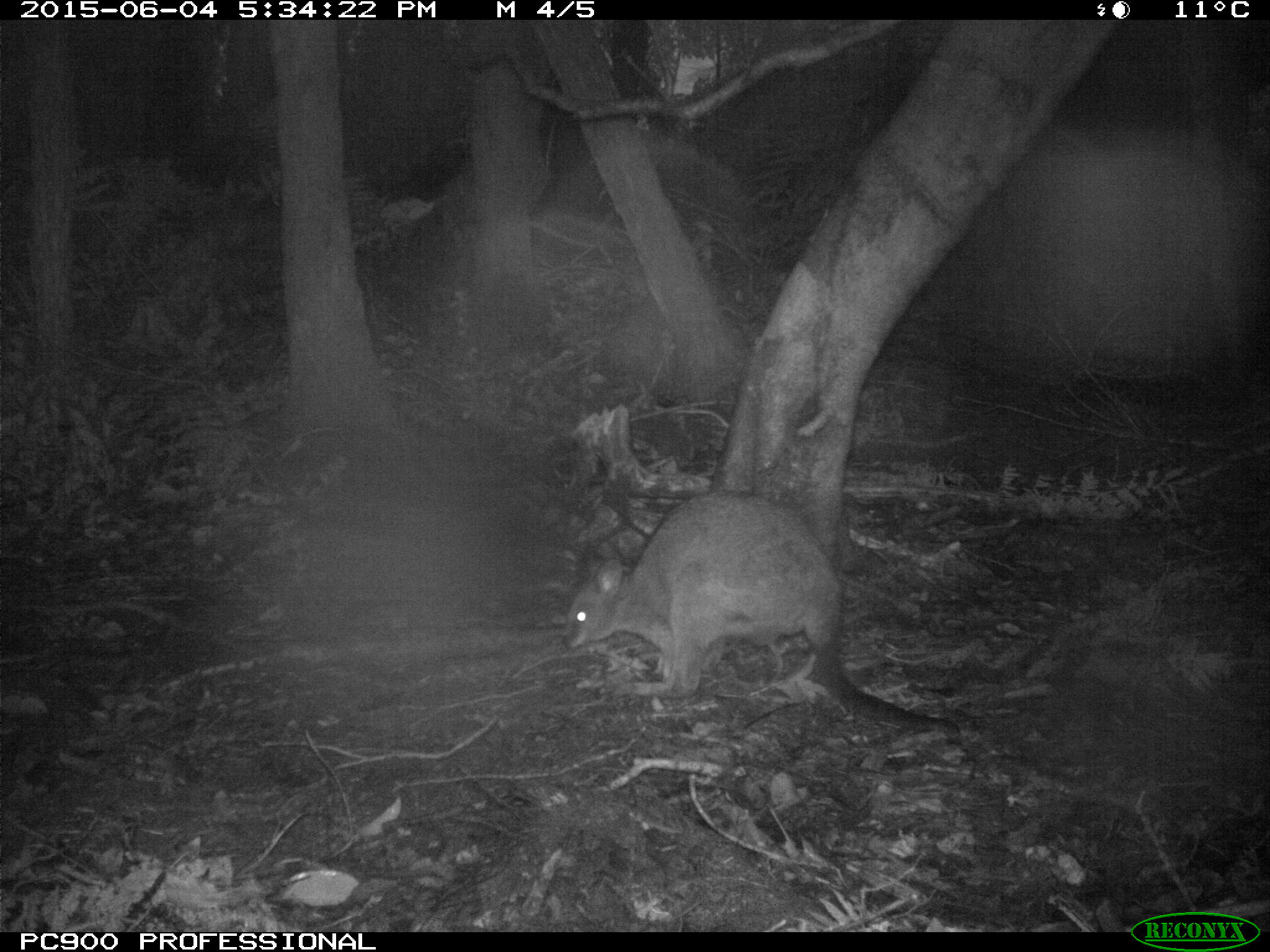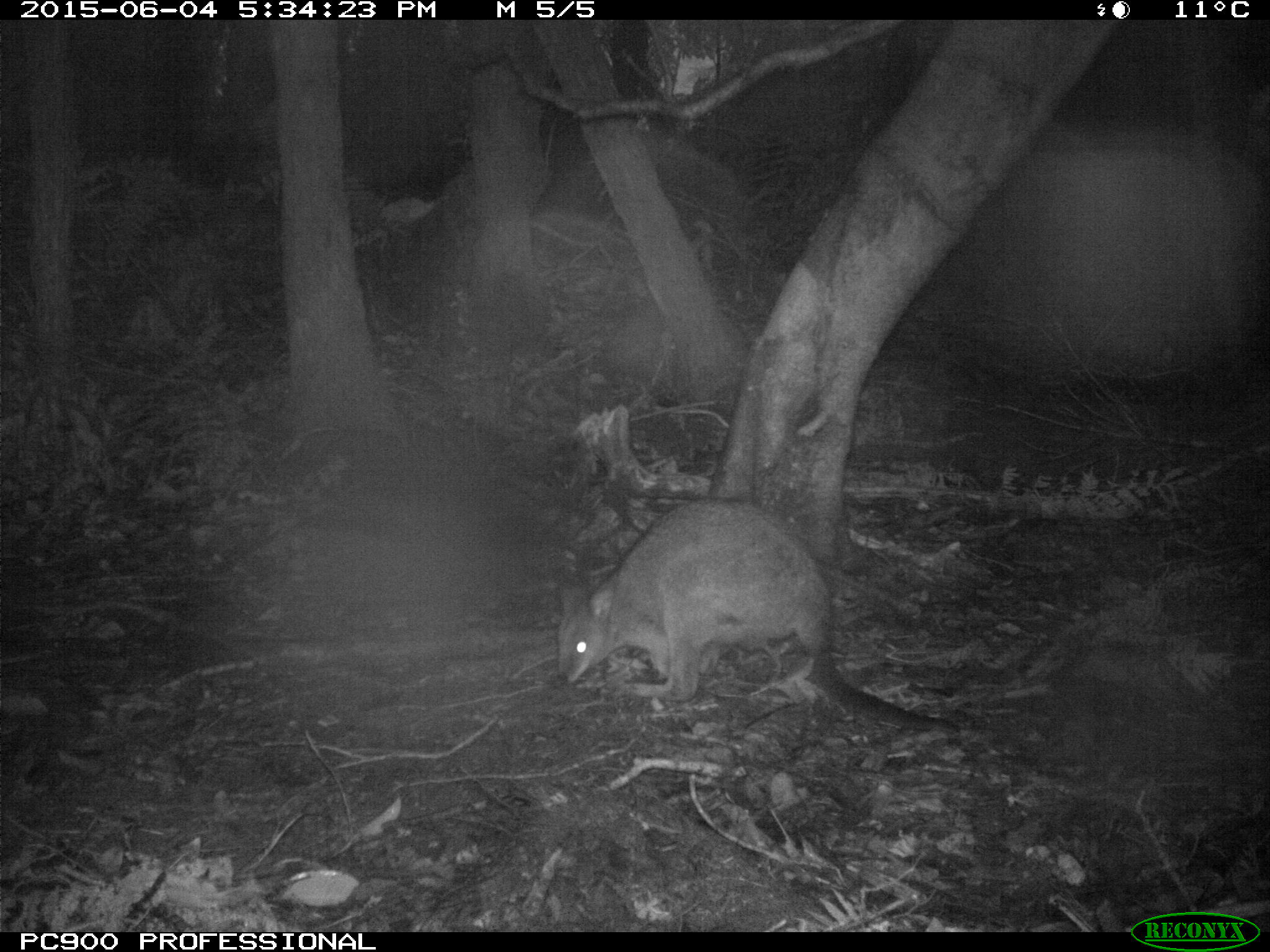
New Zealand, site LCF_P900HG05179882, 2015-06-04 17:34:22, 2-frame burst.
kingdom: Animalia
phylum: Chordata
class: Mammalia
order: Diprotodontia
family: Macropodidae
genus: Notamacropus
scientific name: Notamacropus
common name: wallaby